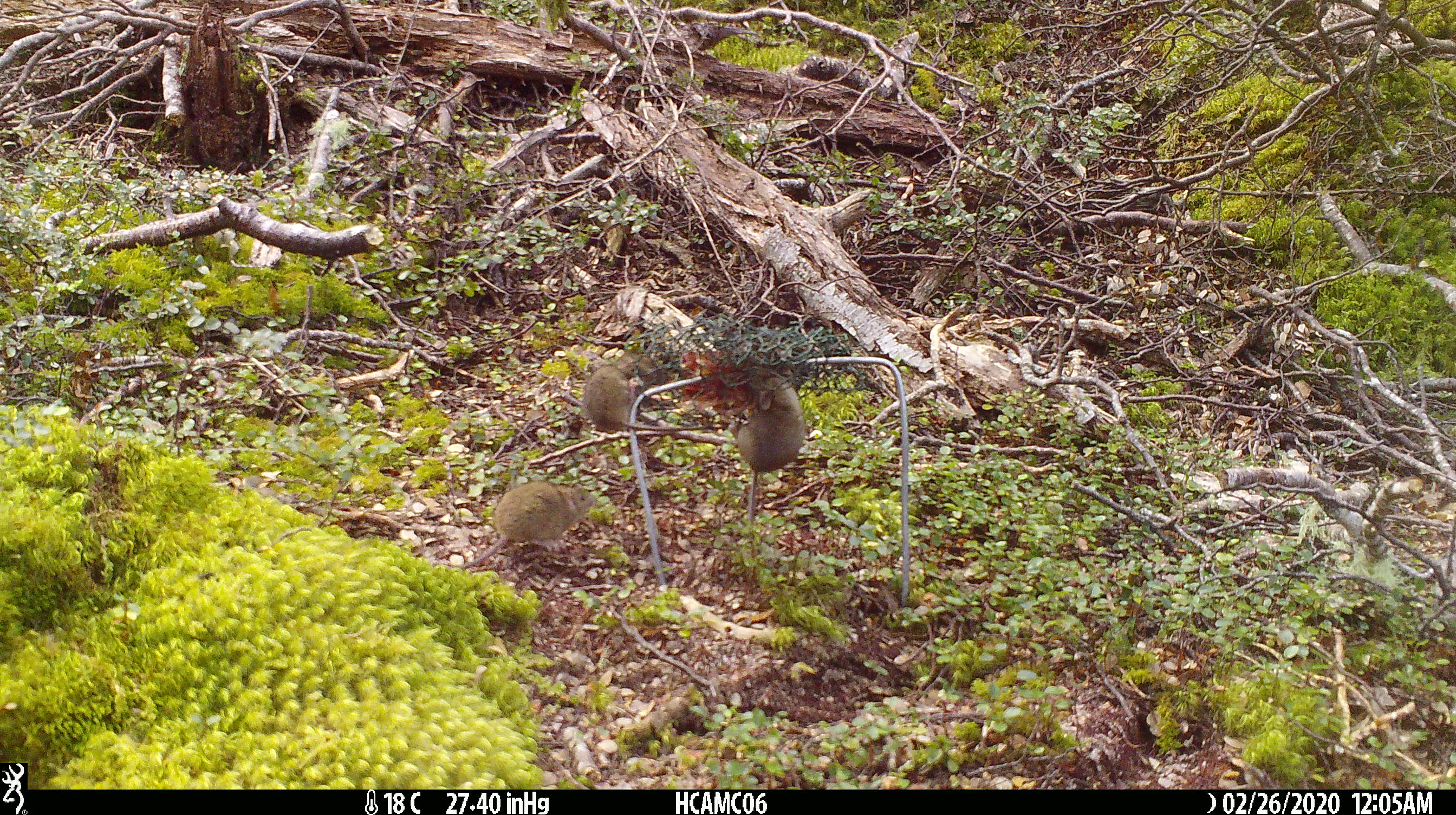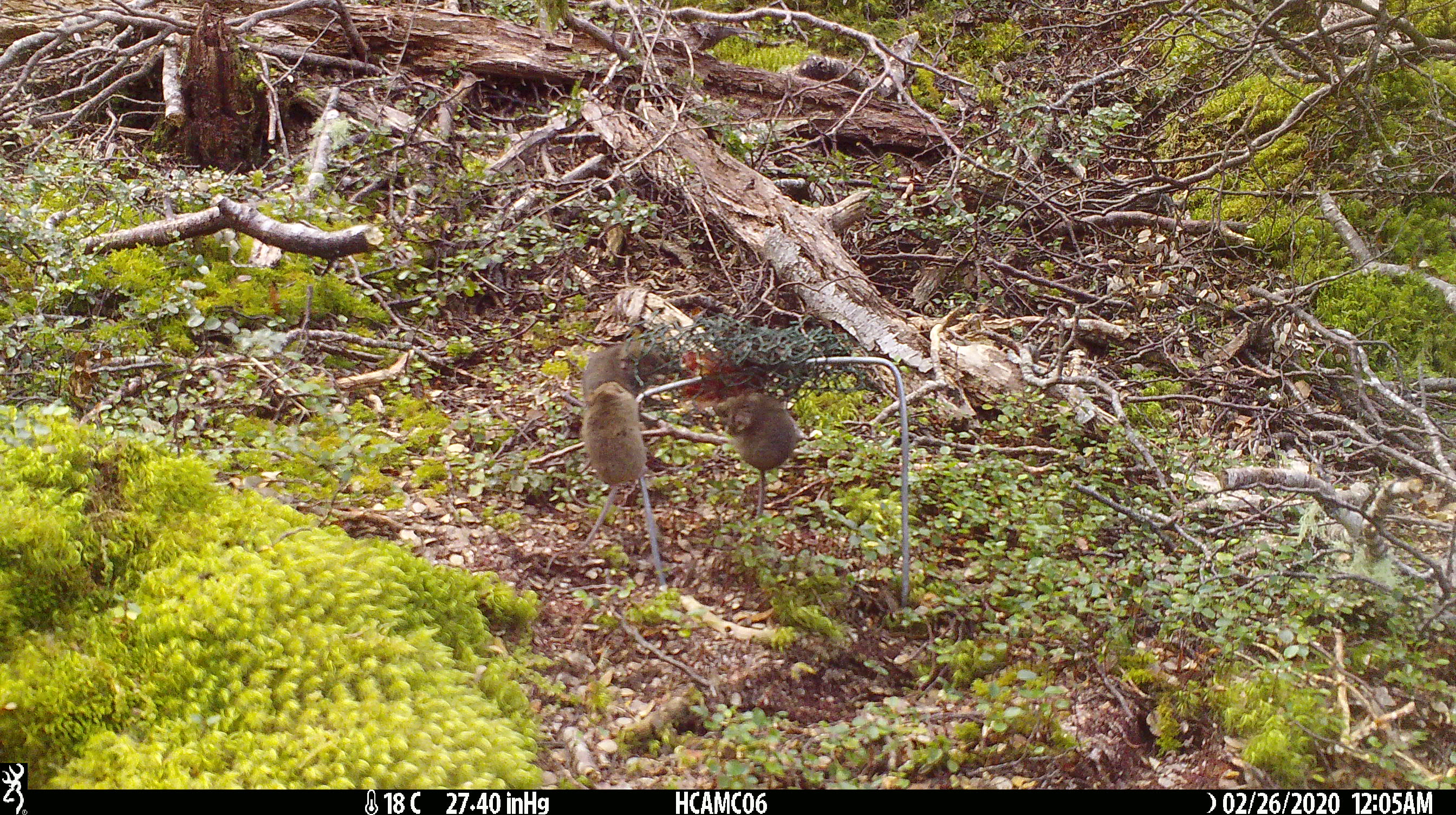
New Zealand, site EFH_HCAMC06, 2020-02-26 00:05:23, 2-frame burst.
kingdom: Animalia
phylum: Chordata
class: Mammalia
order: Rodentia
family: Muridae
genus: Mus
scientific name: Mus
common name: mouse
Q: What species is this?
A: Mouse (Mus).